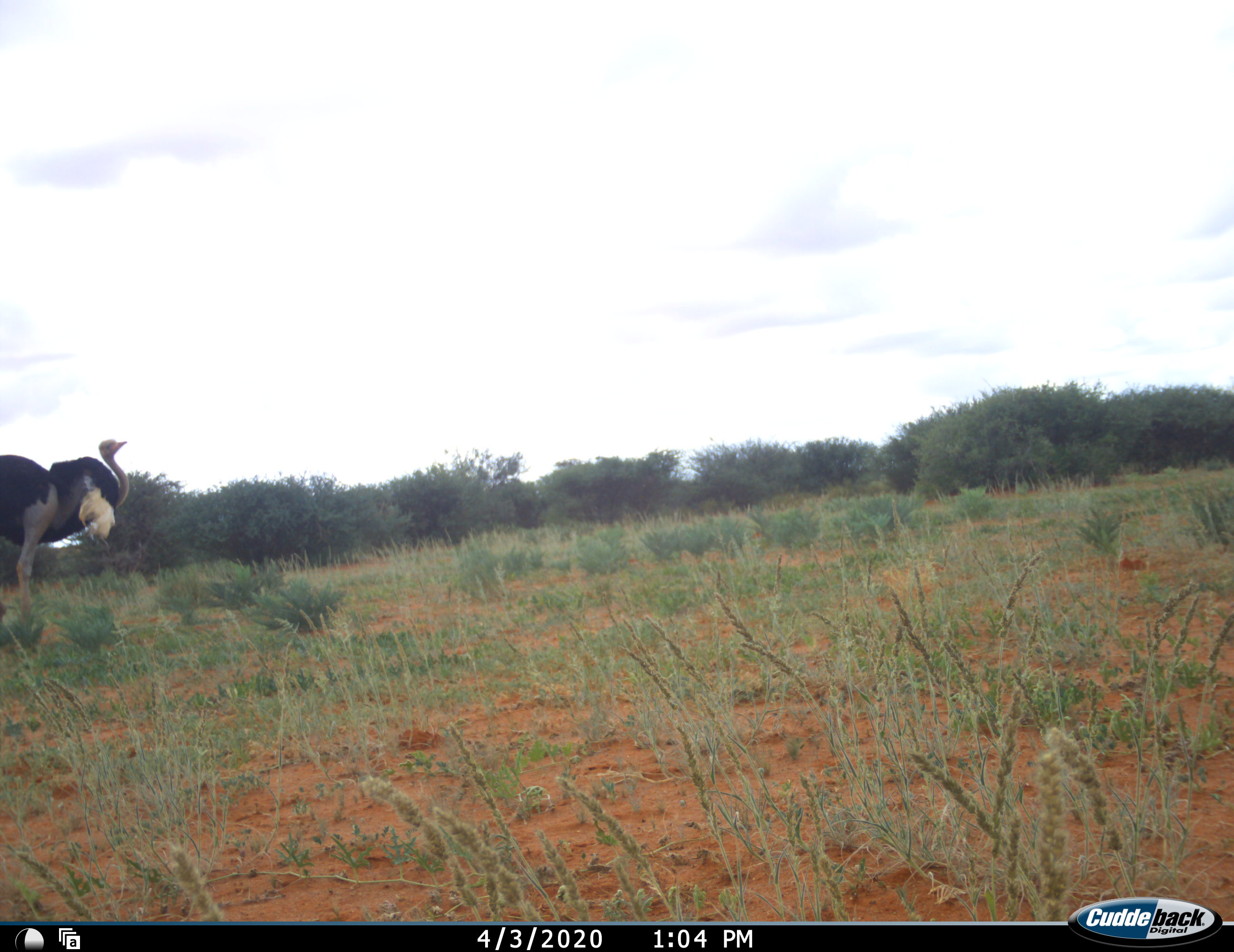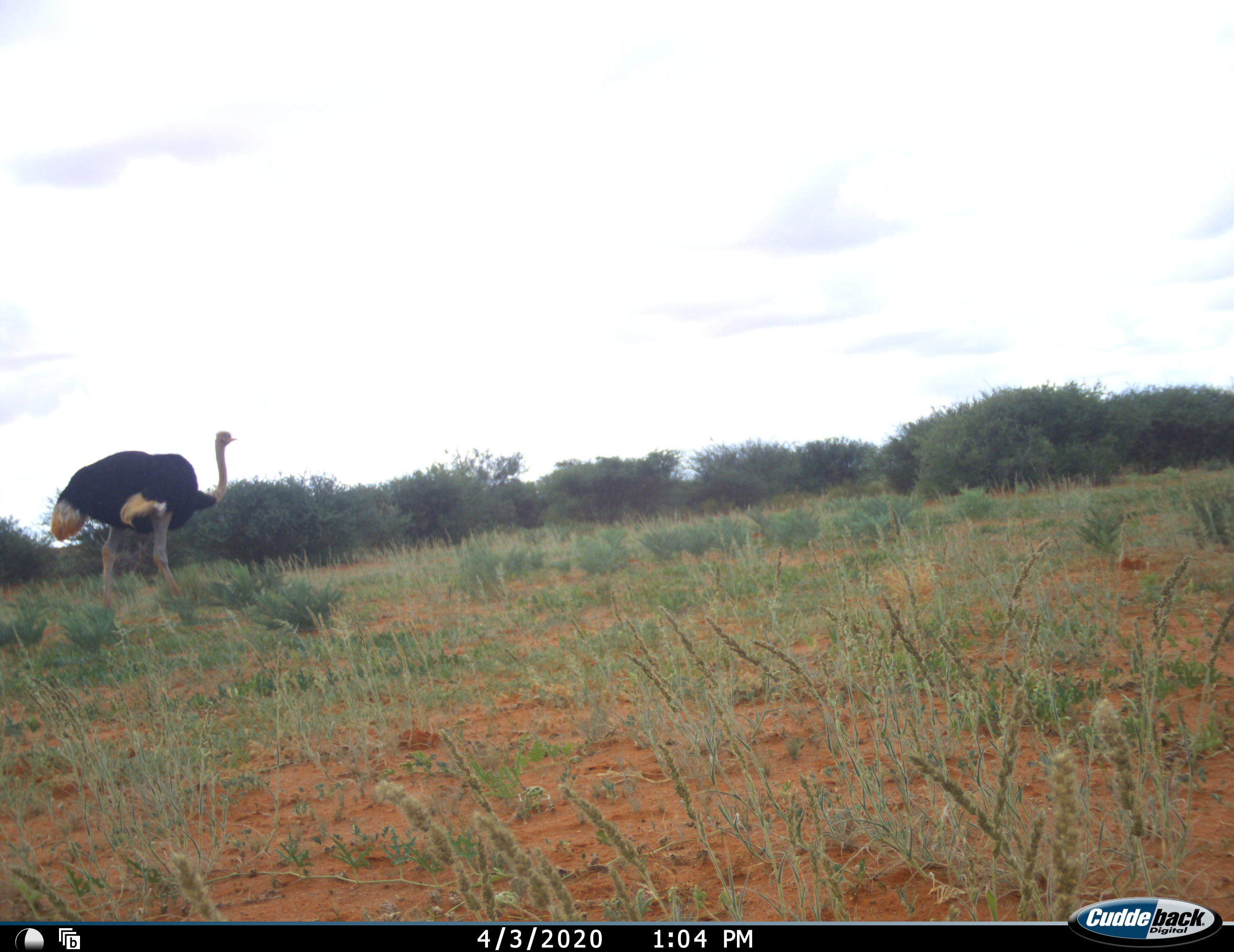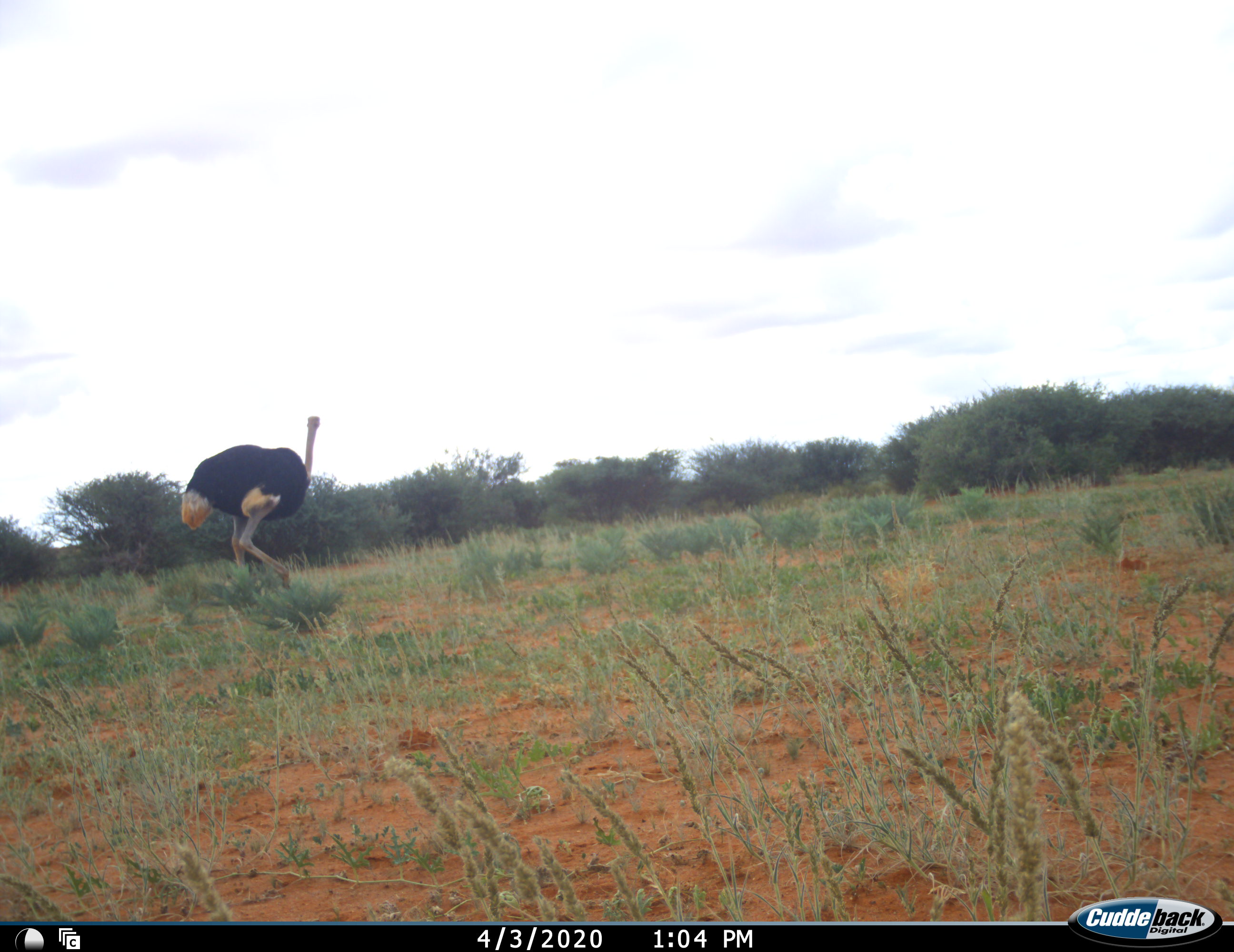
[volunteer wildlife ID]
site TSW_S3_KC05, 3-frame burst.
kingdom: Animalia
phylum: Chordata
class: Aves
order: Struthioniformes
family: Struthionidae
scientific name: Struthionidae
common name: ostrich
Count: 1.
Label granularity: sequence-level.